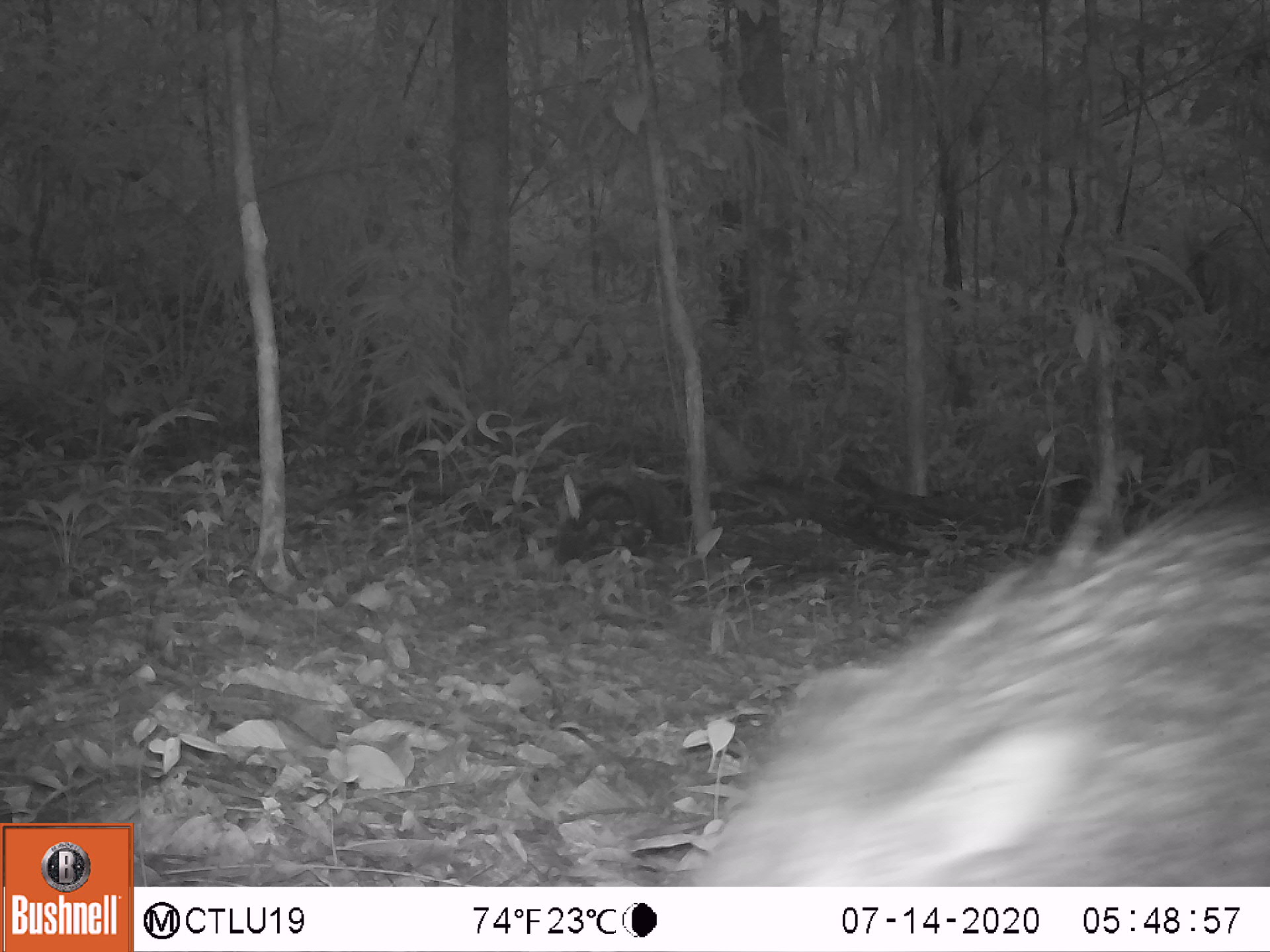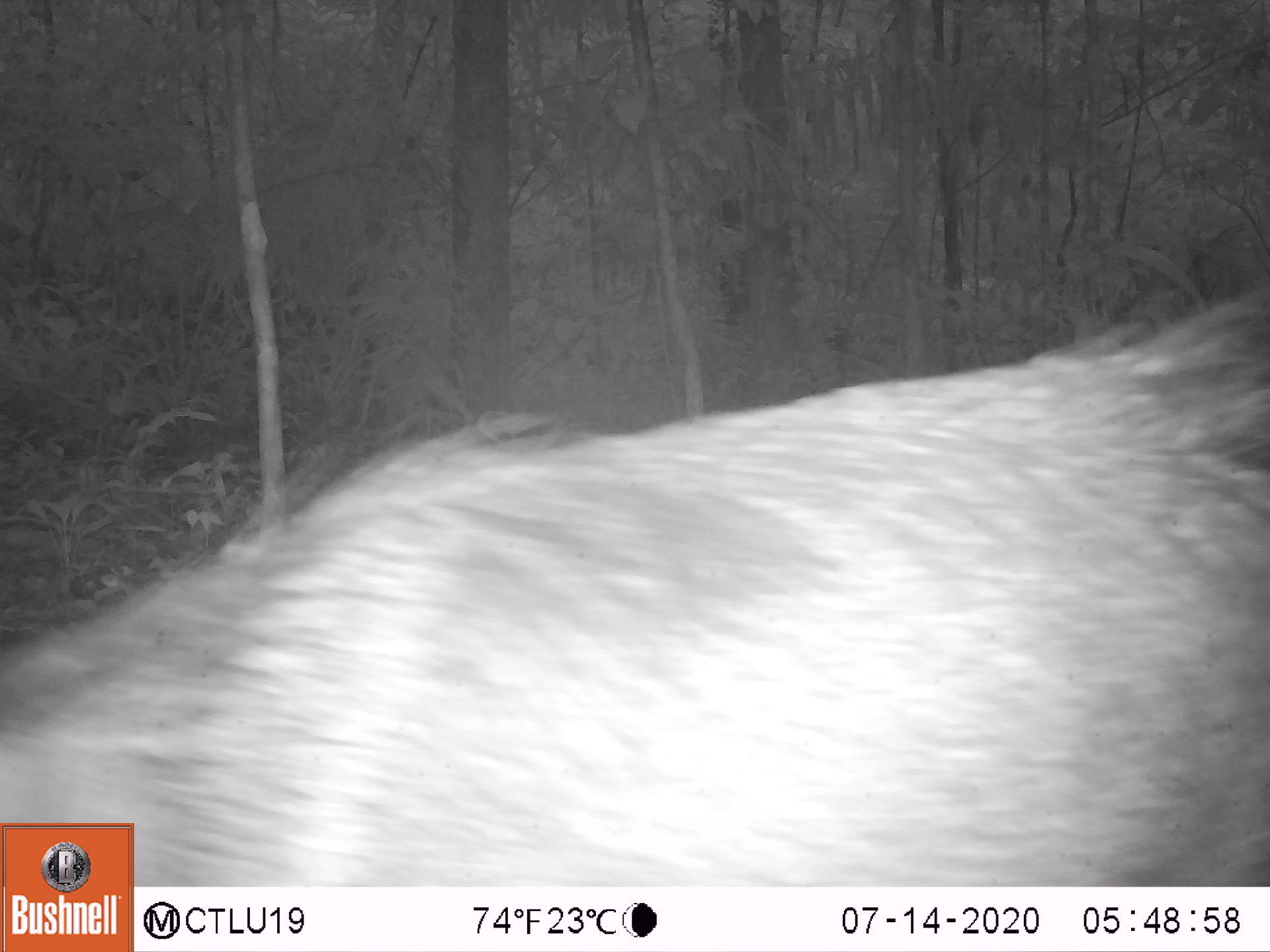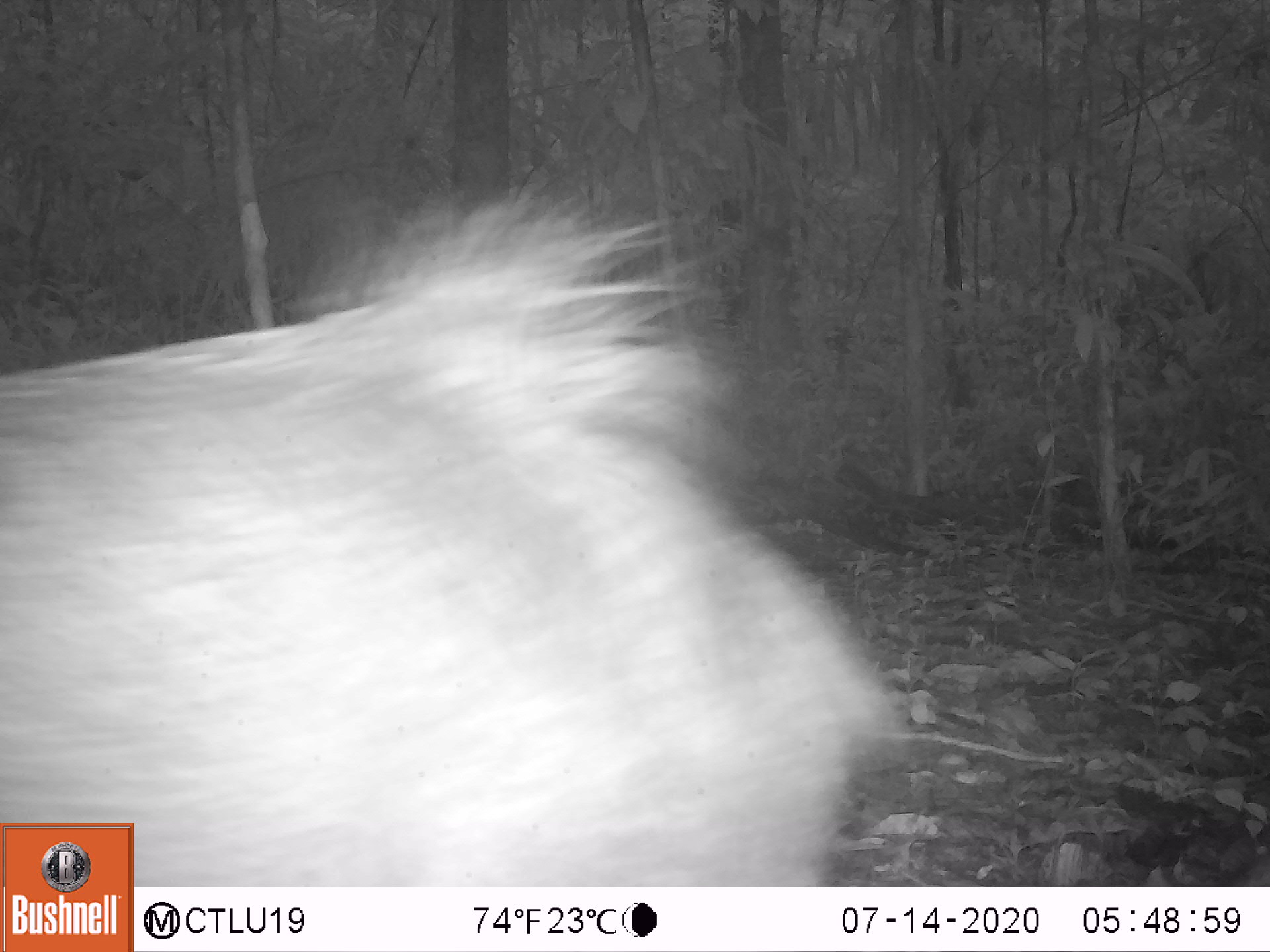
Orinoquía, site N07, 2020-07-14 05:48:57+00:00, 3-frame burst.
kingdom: Animalia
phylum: Chordata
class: Mammalia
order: Artiodactyla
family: Tayassuidae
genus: Pecari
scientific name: Pecari tajacu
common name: collared peccary